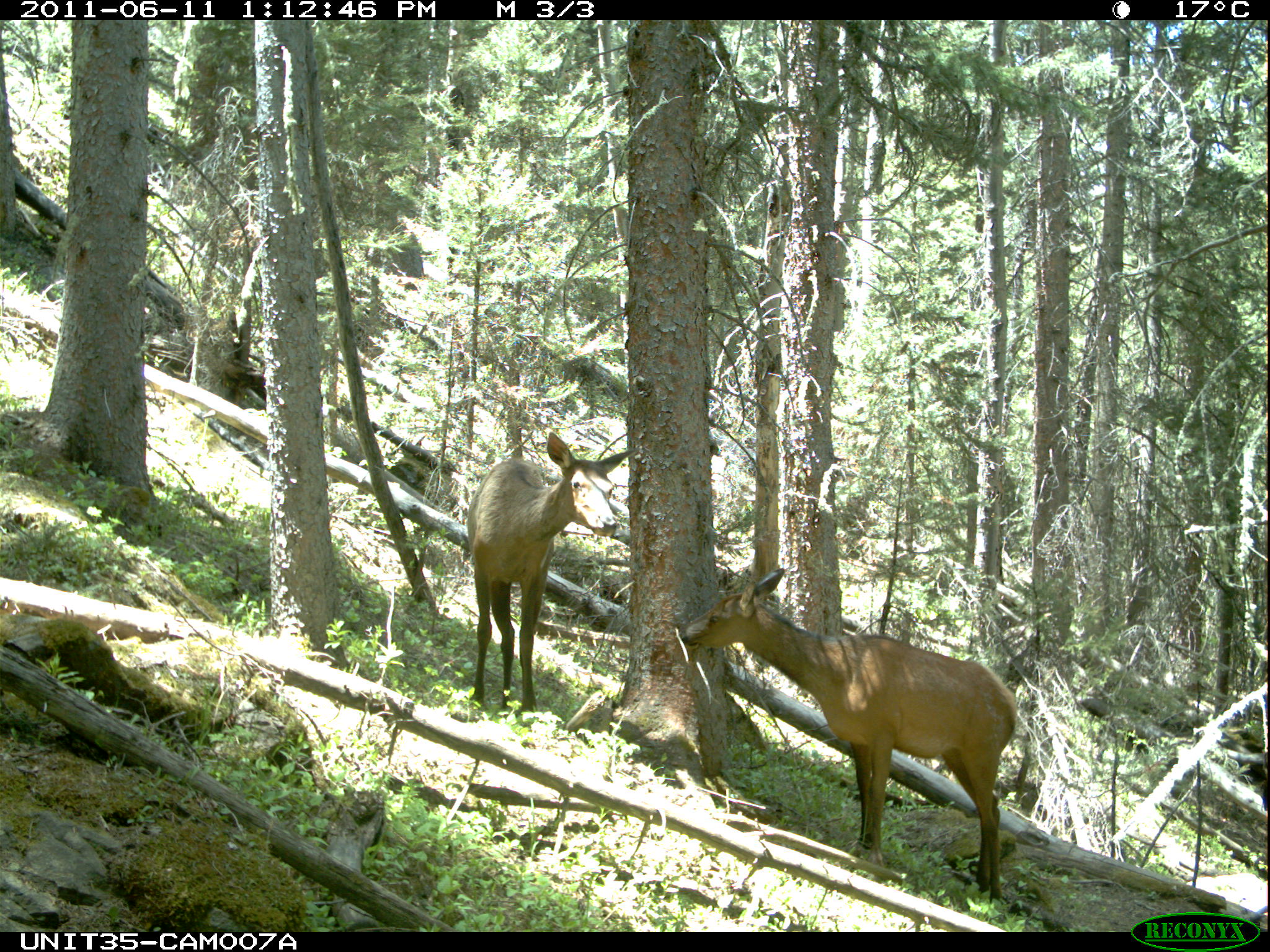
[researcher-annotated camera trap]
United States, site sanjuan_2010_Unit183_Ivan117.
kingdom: Animalia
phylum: Chordata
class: Mammalia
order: Artiodactyla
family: Cervidae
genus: Cervus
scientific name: Cervus elaphus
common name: red deer